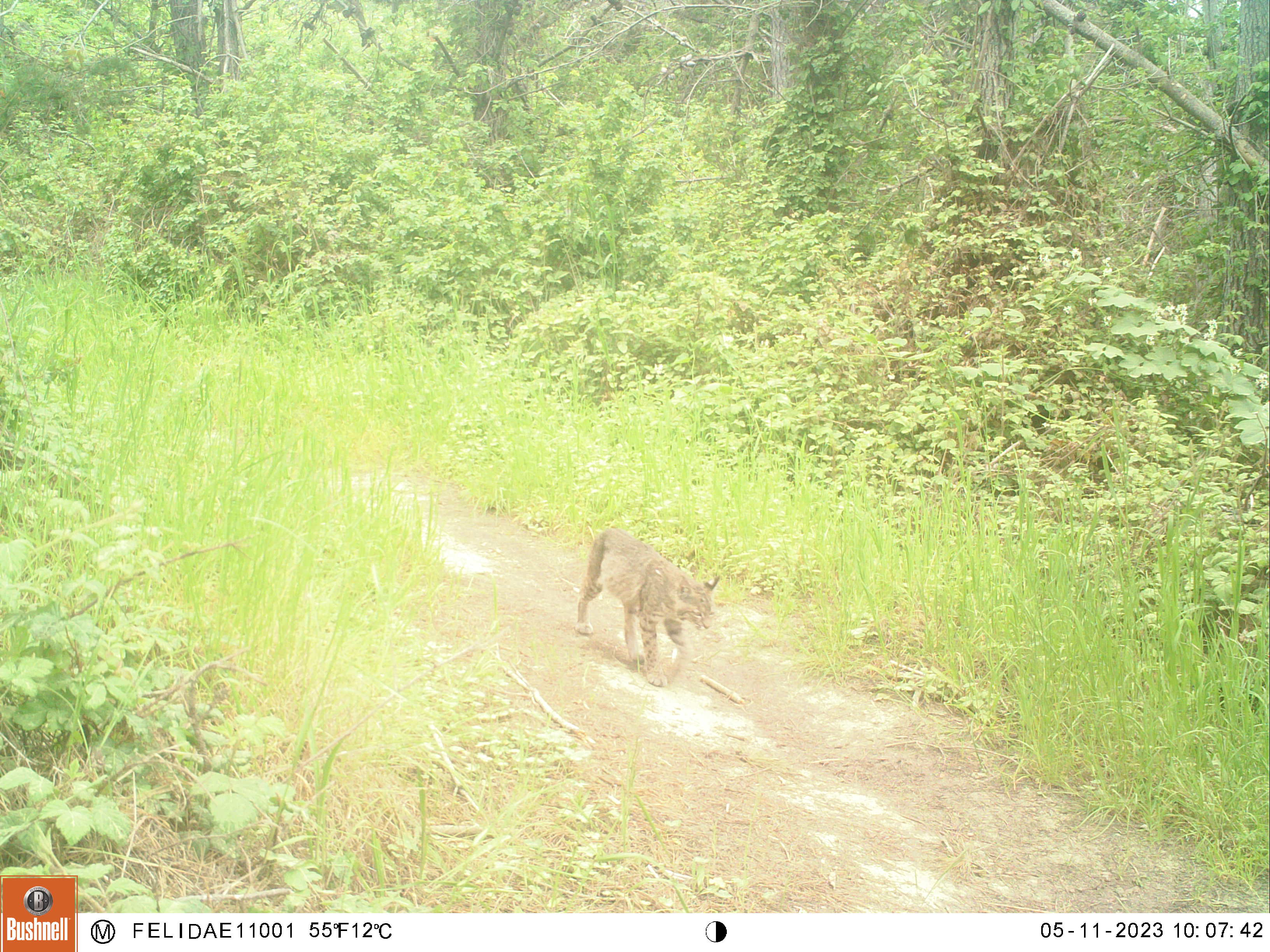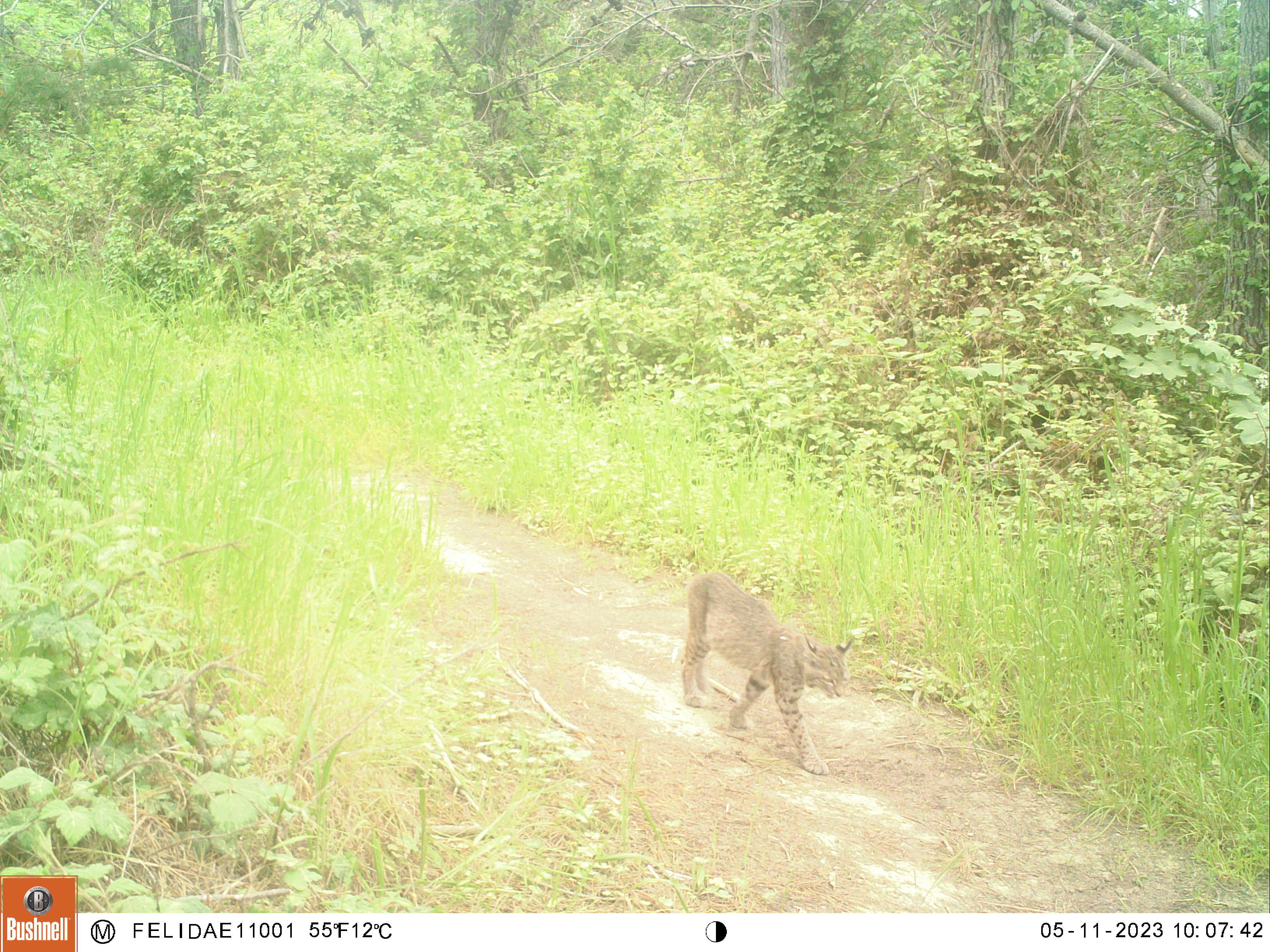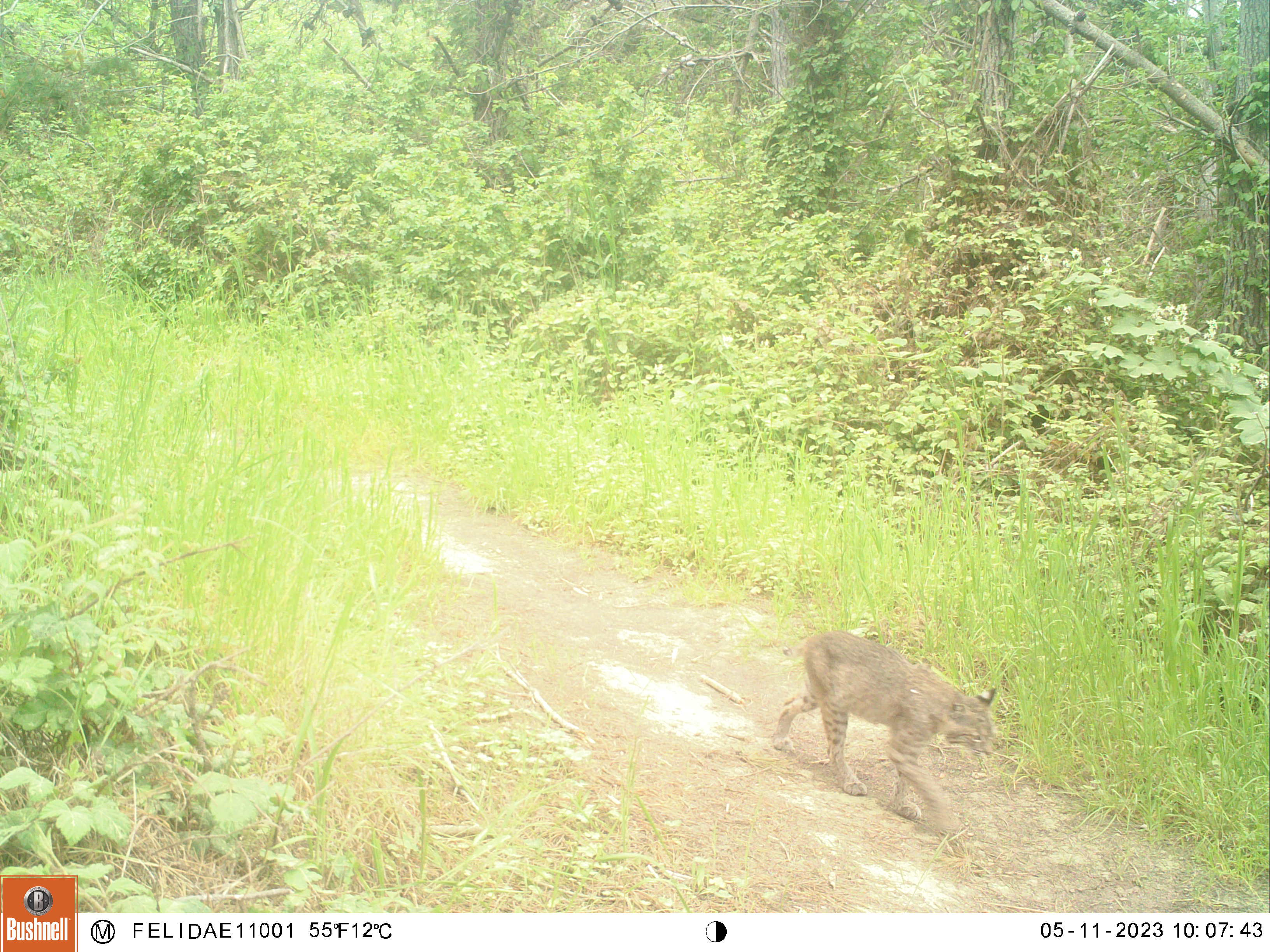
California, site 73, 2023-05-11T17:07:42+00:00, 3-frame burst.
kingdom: Animalia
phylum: Chordata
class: Mammalia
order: Carnivora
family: Felidae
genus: Lynx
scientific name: Lynx rufus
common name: bobcat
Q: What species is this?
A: Bobcat (Lynx rufus).